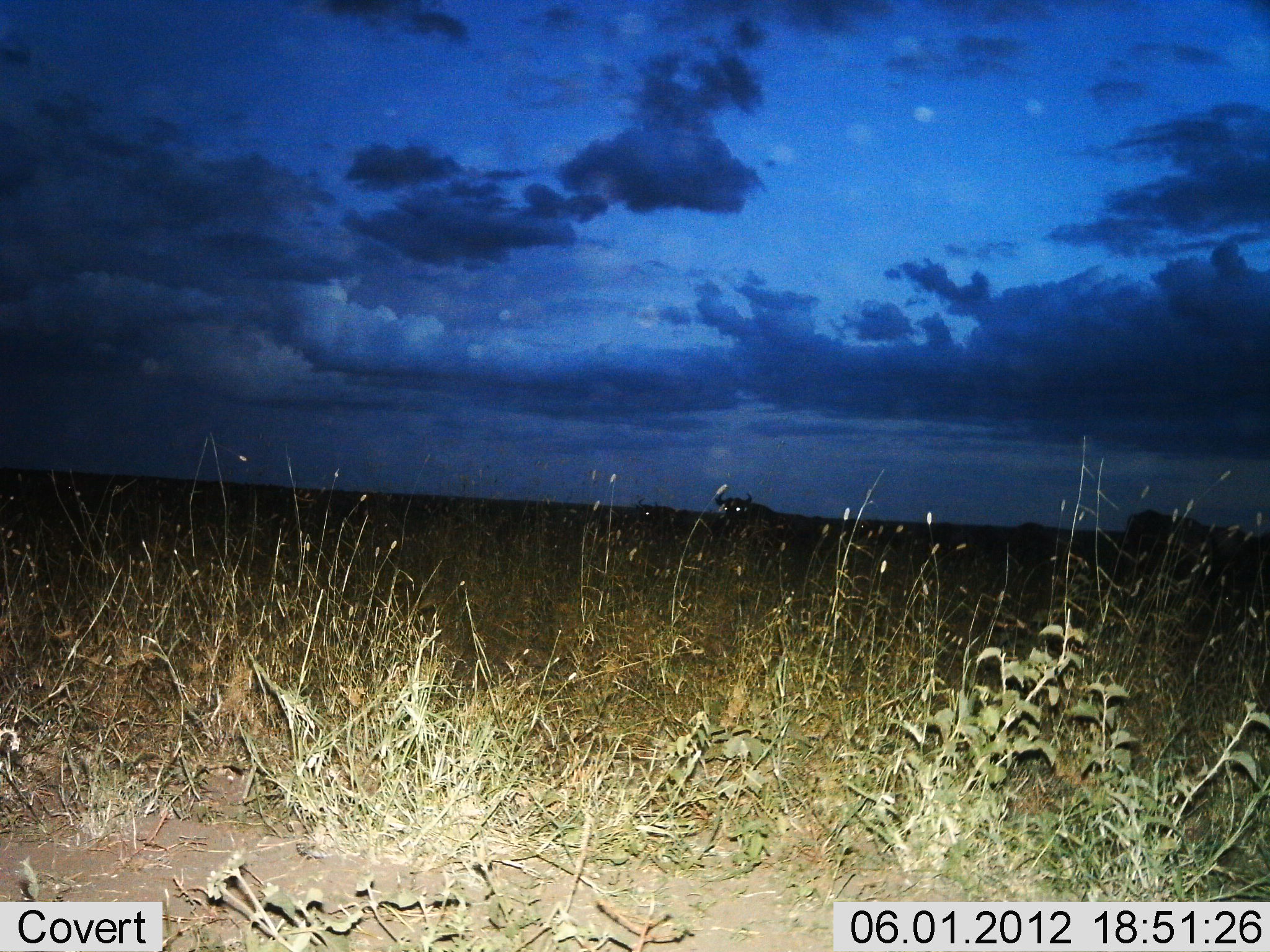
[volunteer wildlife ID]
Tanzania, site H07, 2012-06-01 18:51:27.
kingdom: Animalia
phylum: Chordata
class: Mammalia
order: Artiodactyla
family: Bovidae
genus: Connochaetes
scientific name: Connochaetes taurinus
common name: blue wildebeest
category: wildebeest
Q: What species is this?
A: Wildebeest (blue wildebeest) (Connochaetes taurinus).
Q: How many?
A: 1.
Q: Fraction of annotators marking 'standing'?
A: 100%.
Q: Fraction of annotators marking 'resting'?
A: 0%.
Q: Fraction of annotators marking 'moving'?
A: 0%.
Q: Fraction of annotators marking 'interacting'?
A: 0%.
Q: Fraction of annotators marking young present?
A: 0%.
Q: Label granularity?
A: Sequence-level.